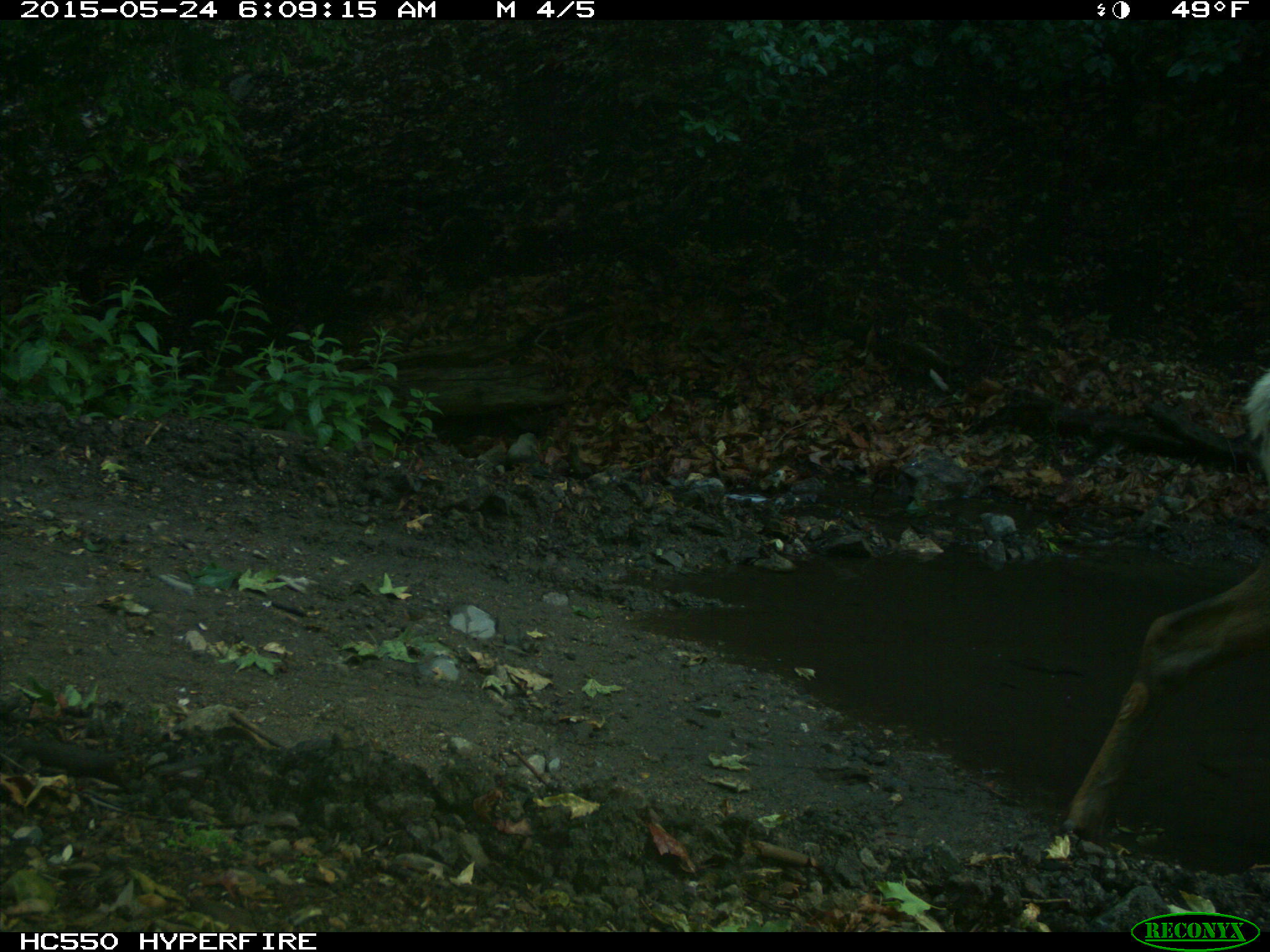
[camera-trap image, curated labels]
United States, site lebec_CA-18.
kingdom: Animalia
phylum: Chordata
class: Mammalia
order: Artiodactyla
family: Cervidae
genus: Cervus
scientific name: Cervus canadensis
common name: elk